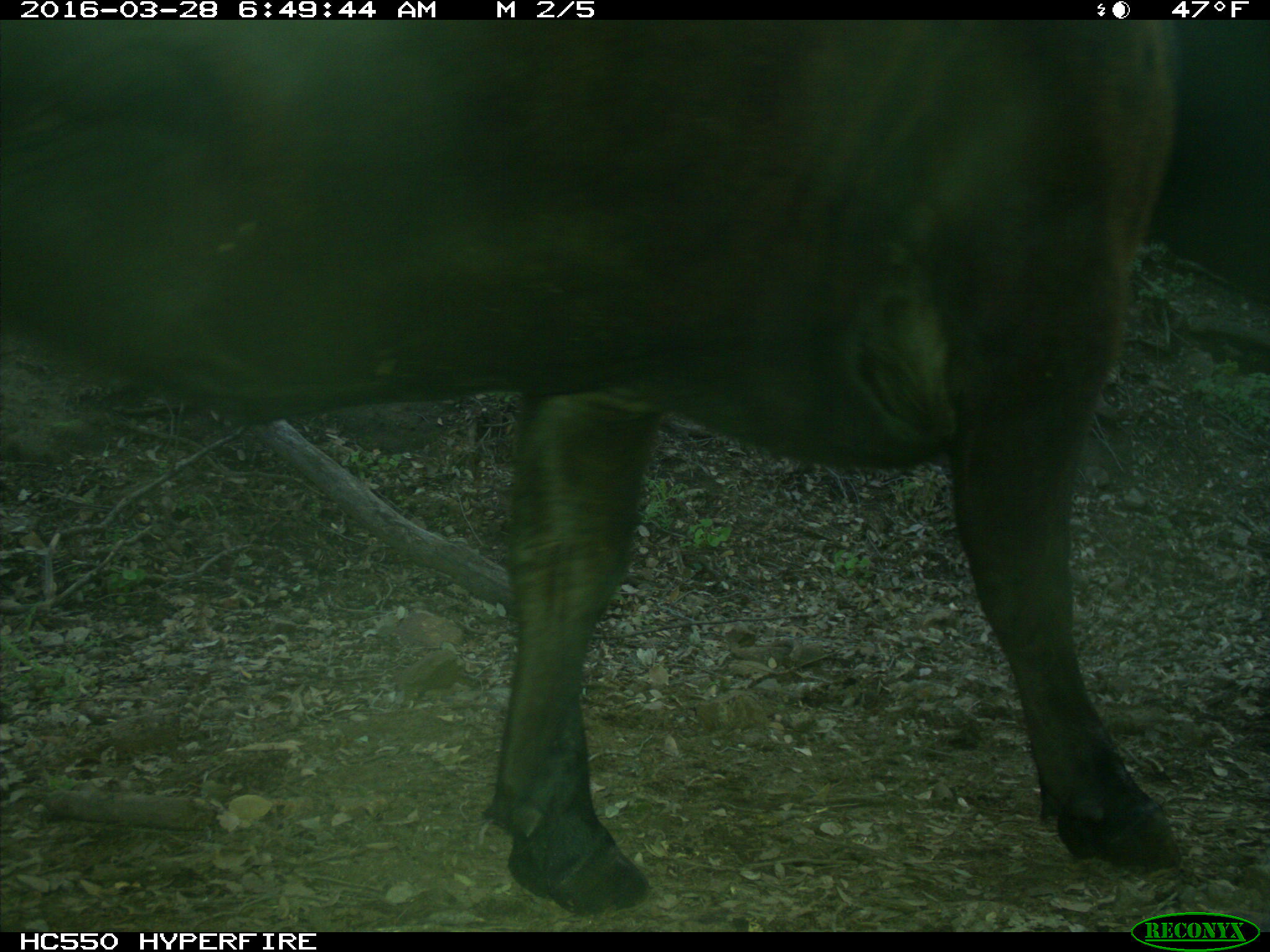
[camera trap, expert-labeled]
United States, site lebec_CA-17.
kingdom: Animalia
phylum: Chordata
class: Mammalia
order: Artiodactyla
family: Bovidae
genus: Bos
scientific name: Bos taurus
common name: domestic cow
Bos taurus (domestic cow).